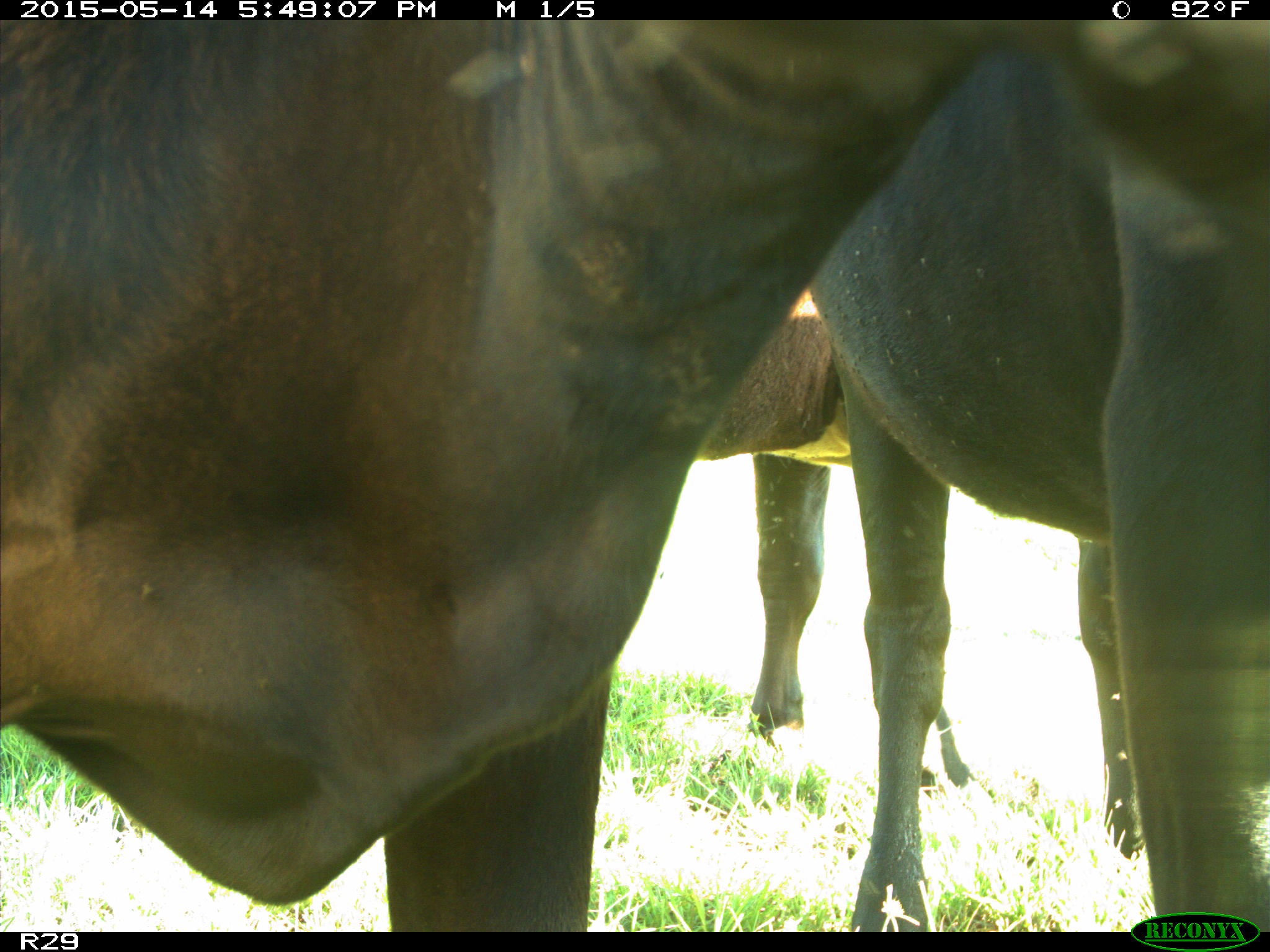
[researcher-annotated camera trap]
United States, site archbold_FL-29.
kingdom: Animalia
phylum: Chordata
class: Mammalia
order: Artiodactyla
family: Bovidae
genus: Bos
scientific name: Bos taurus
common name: domestic cow